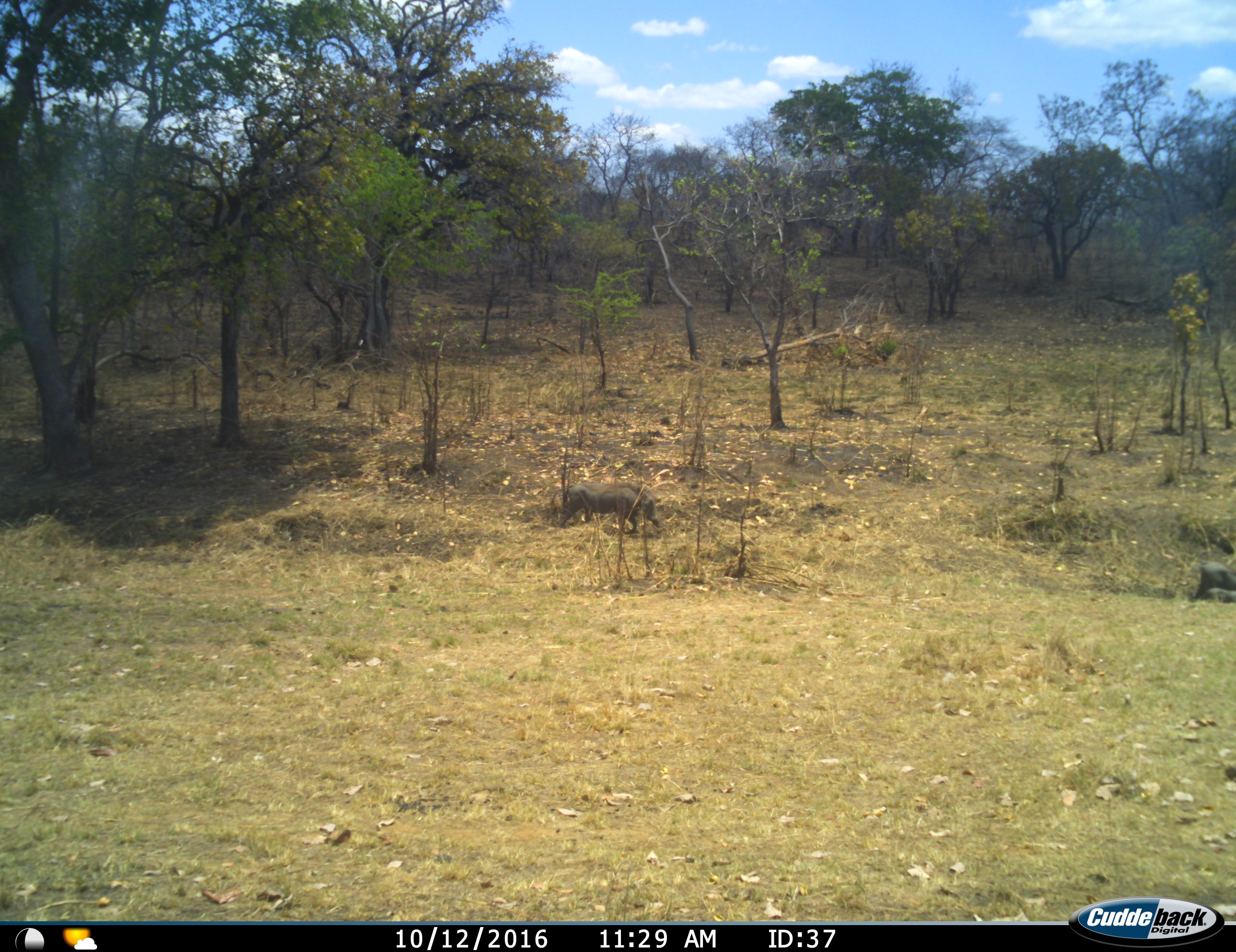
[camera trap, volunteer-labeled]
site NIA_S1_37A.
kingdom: Animalia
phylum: Chordata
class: Mammalia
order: Artiodactyla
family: Suidae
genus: Phacochoerus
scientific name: Phacochoerus africanus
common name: warthog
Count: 1.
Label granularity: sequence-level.